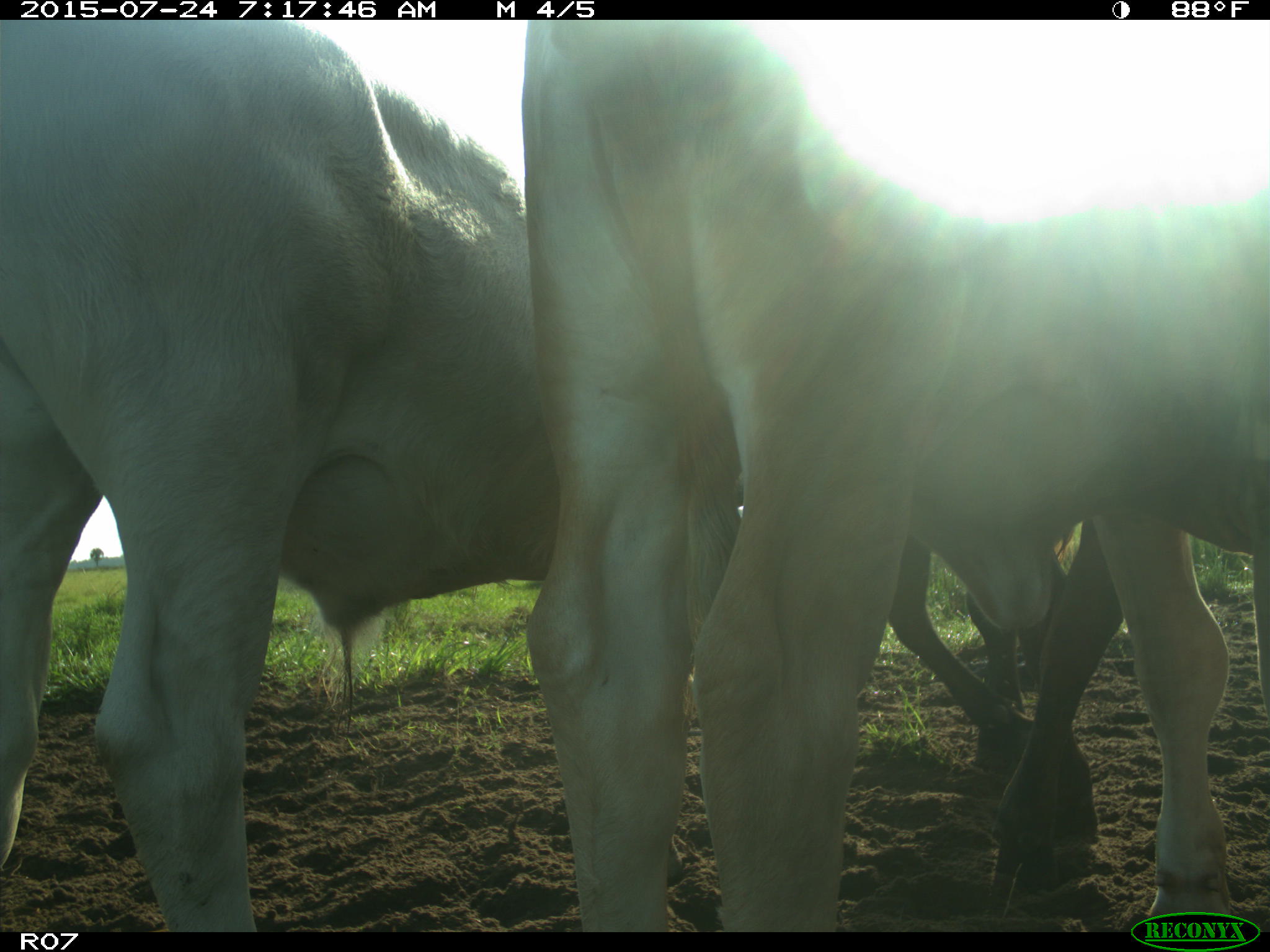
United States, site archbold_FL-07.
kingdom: Animalia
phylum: Chordata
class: Mammalia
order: Artiodactyla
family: Bovidae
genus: Bos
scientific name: Bos taurus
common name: domestic cow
Bos taurus (domestic cow).